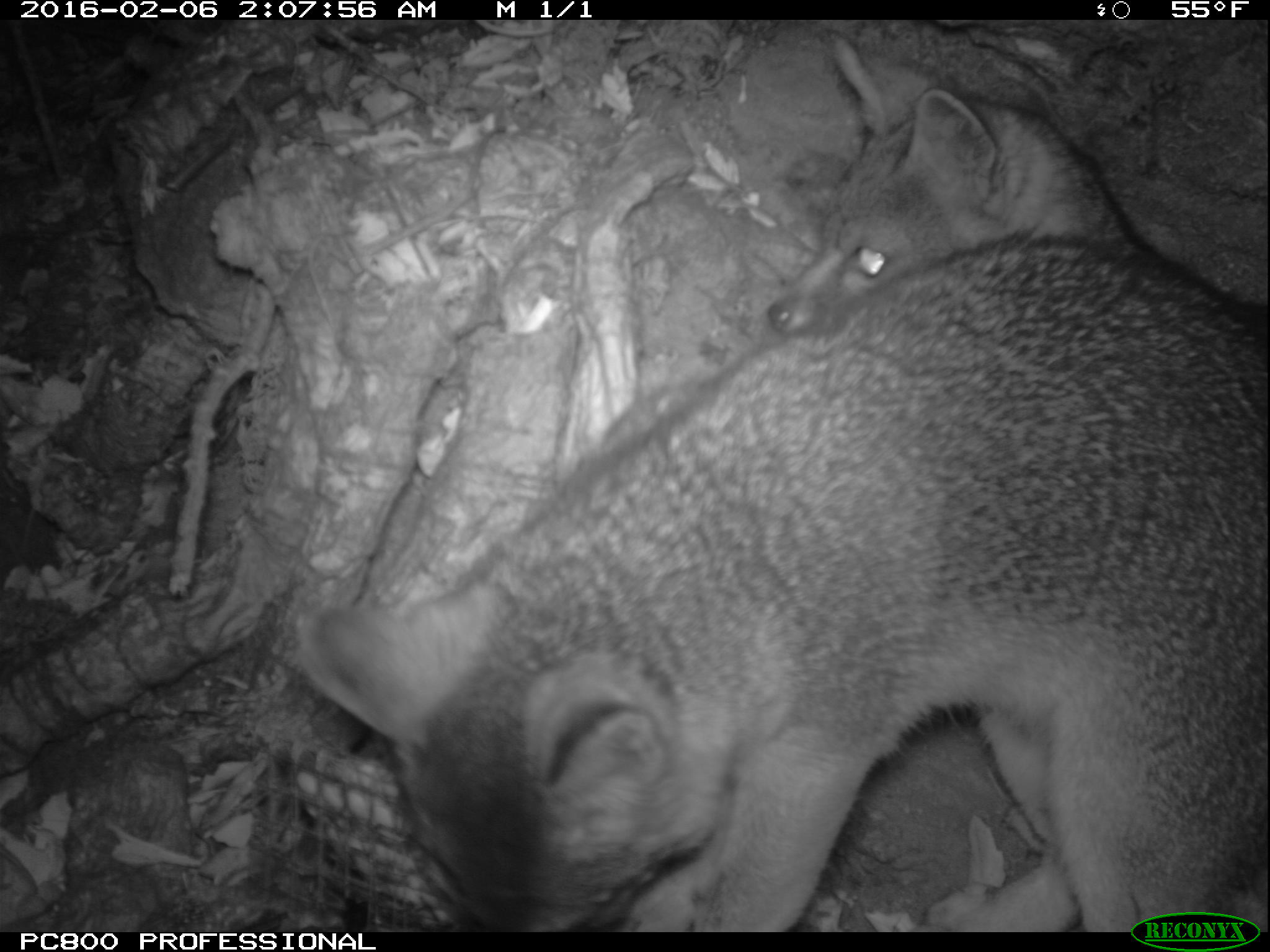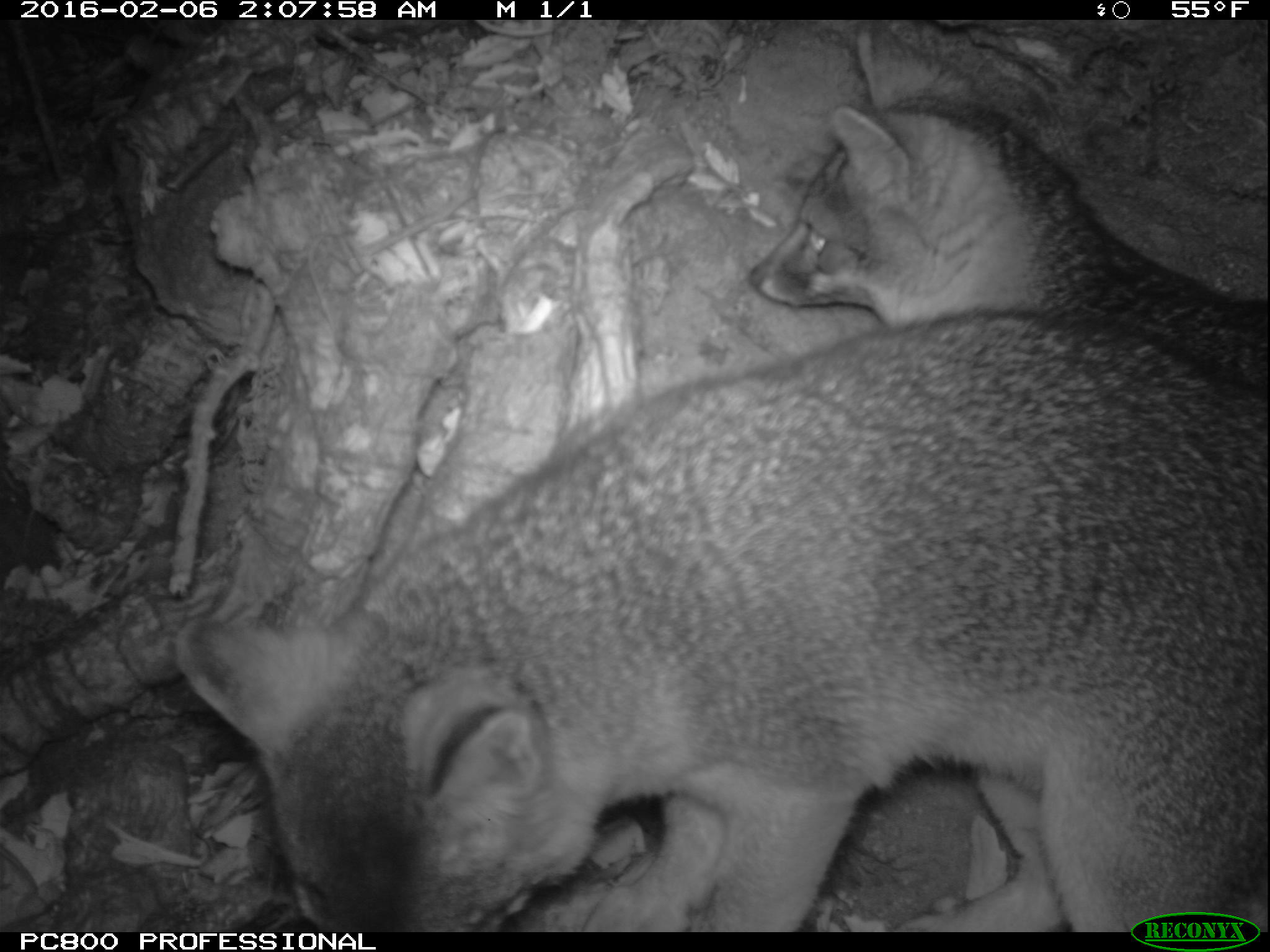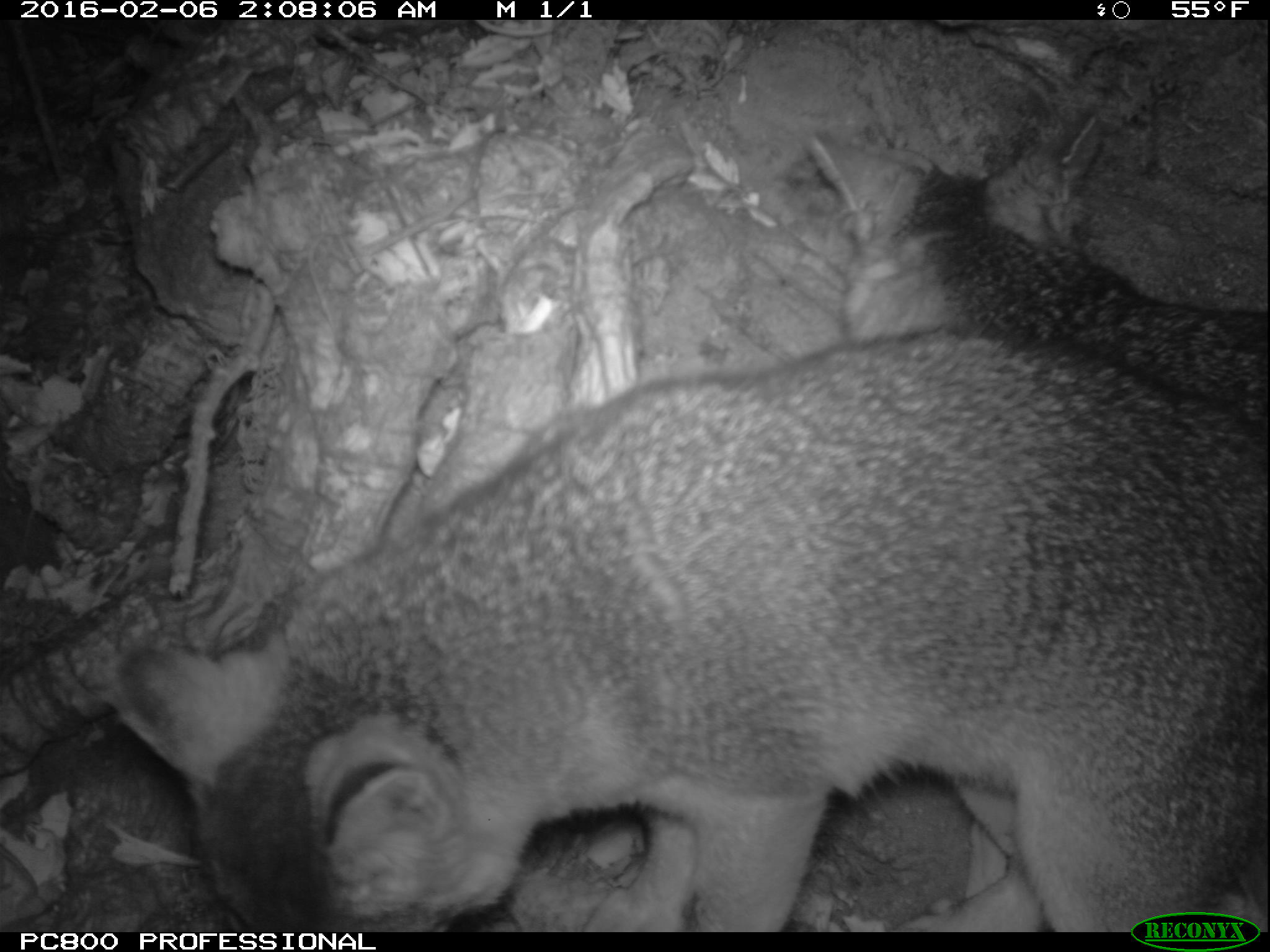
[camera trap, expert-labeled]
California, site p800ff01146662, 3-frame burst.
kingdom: Animalia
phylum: Chordata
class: Mammalia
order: Carnivora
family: Canidae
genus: Urocyon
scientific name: Urocyon littoralis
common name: island fox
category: fox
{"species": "fox (island fox) (Urocyon littoralis)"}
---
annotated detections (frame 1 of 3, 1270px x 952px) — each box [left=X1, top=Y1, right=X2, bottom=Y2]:
fox: [left=301, top=228, right=1268, bottom=932]; [left=764, top=30, right=1269, bottom=333]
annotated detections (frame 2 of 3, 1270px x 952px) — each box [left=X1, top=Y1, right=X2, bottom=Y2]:
fox: [left=174, top=302, right=1269, bottom=933]; [left=744, top=17, right=1269, bottom=930]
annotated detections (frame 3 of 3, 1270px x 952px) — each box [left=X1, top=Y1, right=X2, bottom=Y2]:
fox: [left=115, top=322, right=1268, bottom=932]; [left=804, top=126, right=1269, bottom=431]